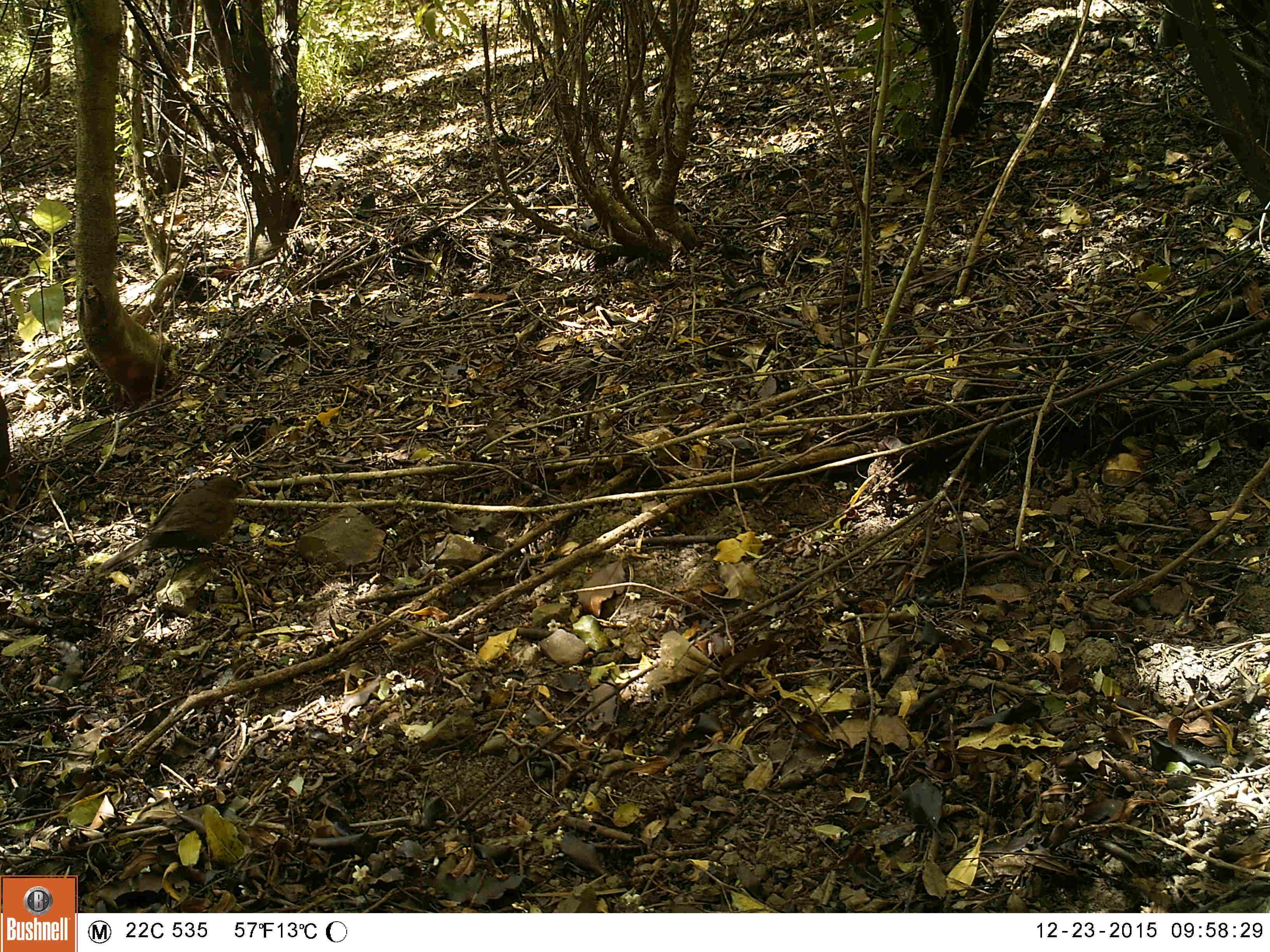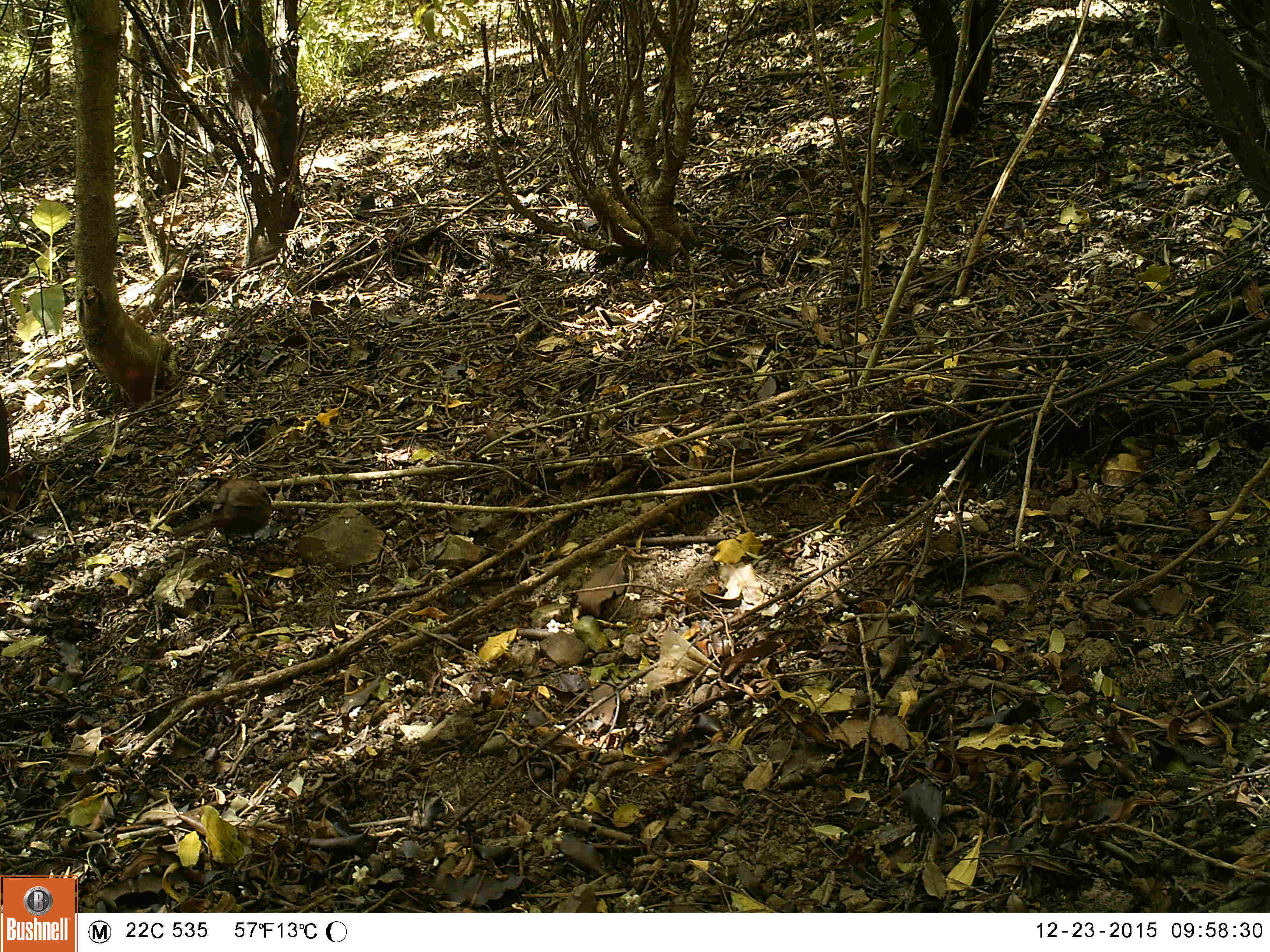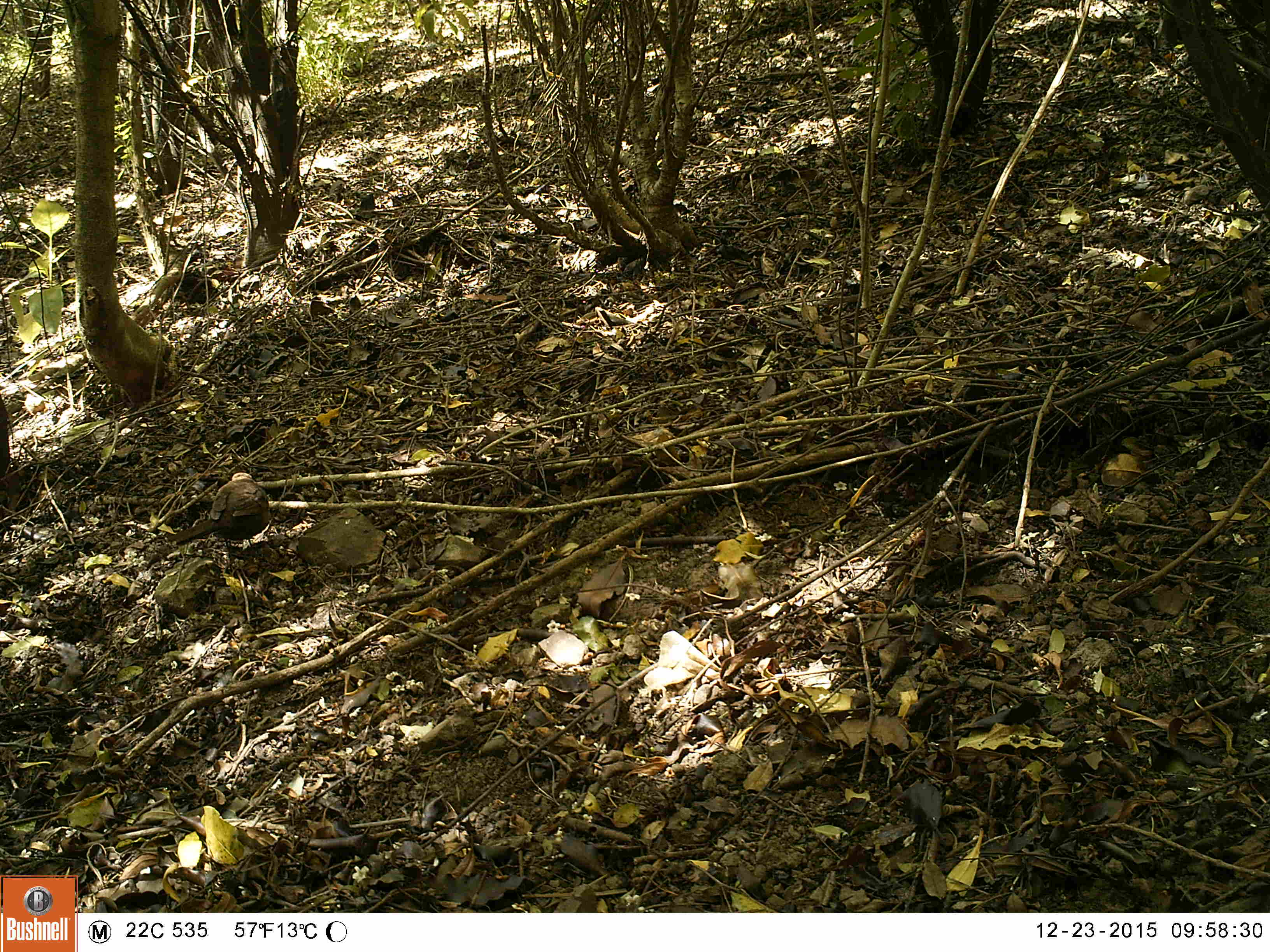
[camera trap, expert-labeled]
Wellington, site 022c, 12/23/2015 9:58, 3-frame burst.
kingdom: Animalia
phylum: Chordata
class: Aves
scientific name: Aves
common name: bird